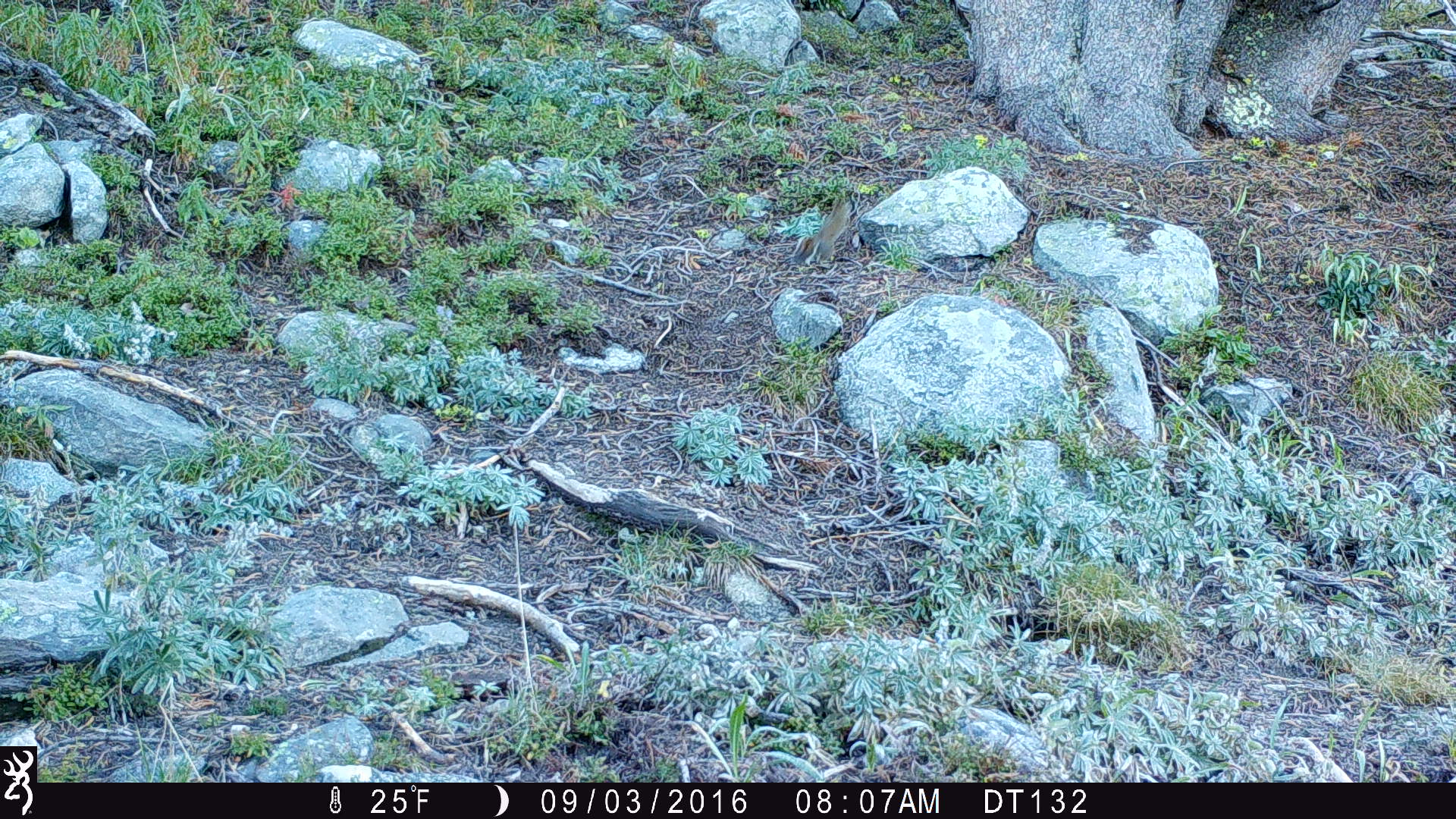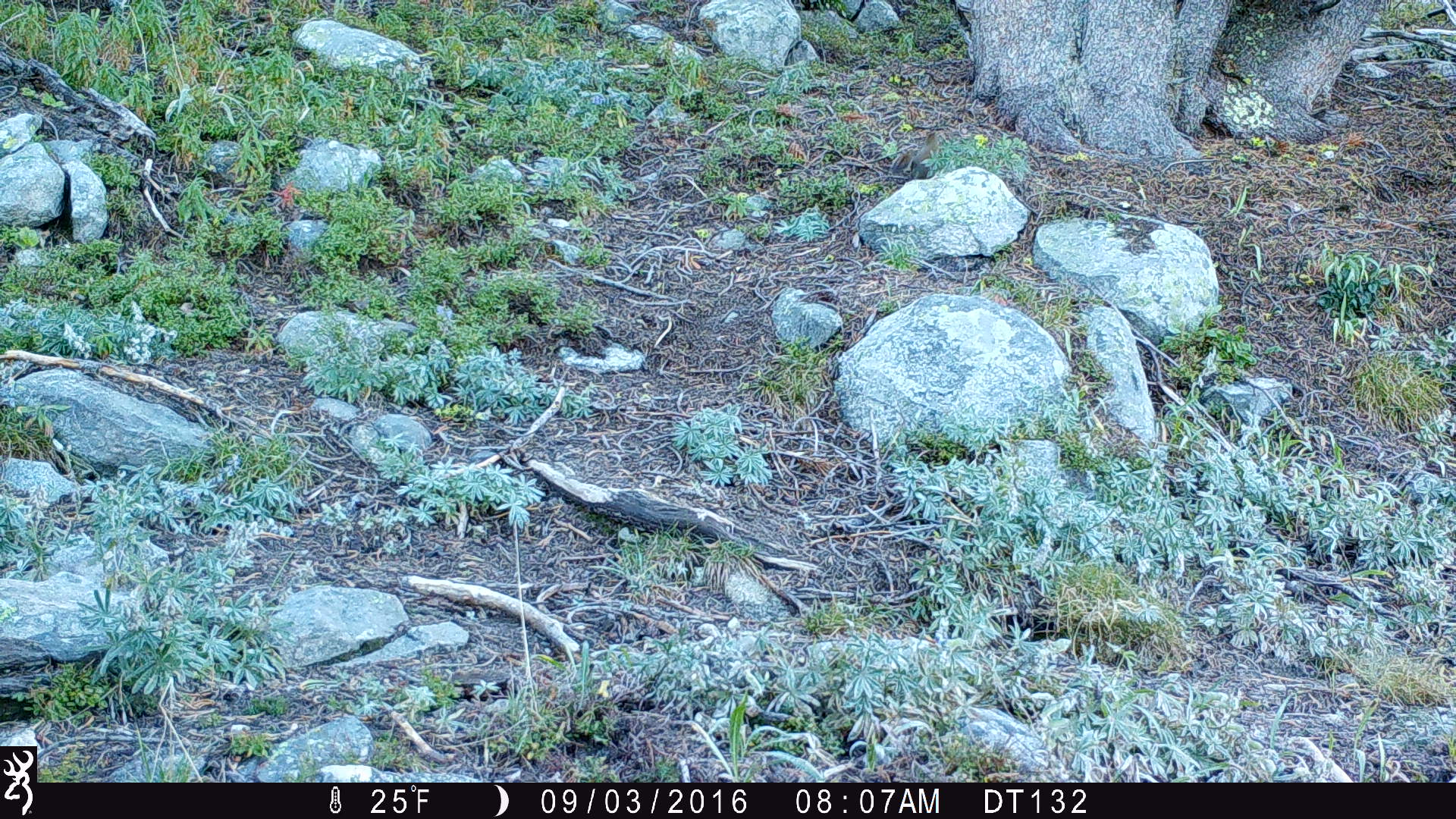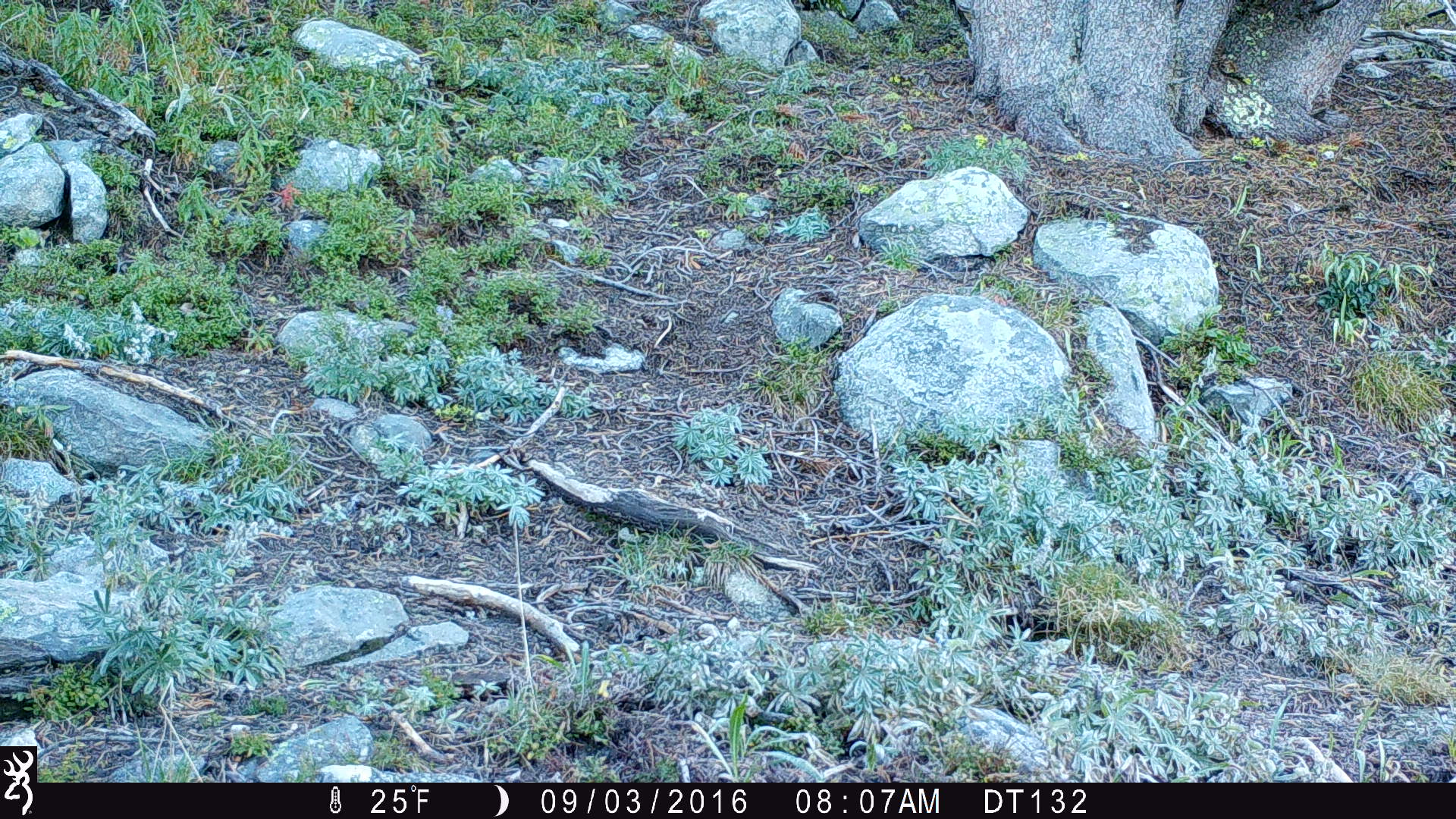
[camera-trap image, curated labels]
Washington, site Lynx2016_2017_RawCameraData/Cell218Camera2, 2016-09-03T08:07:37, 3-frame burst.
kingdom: Animalia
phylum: Chordata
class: Mammalia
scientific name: Mammalia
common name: small mammal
Small mammal (Mammalia). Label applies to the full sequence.